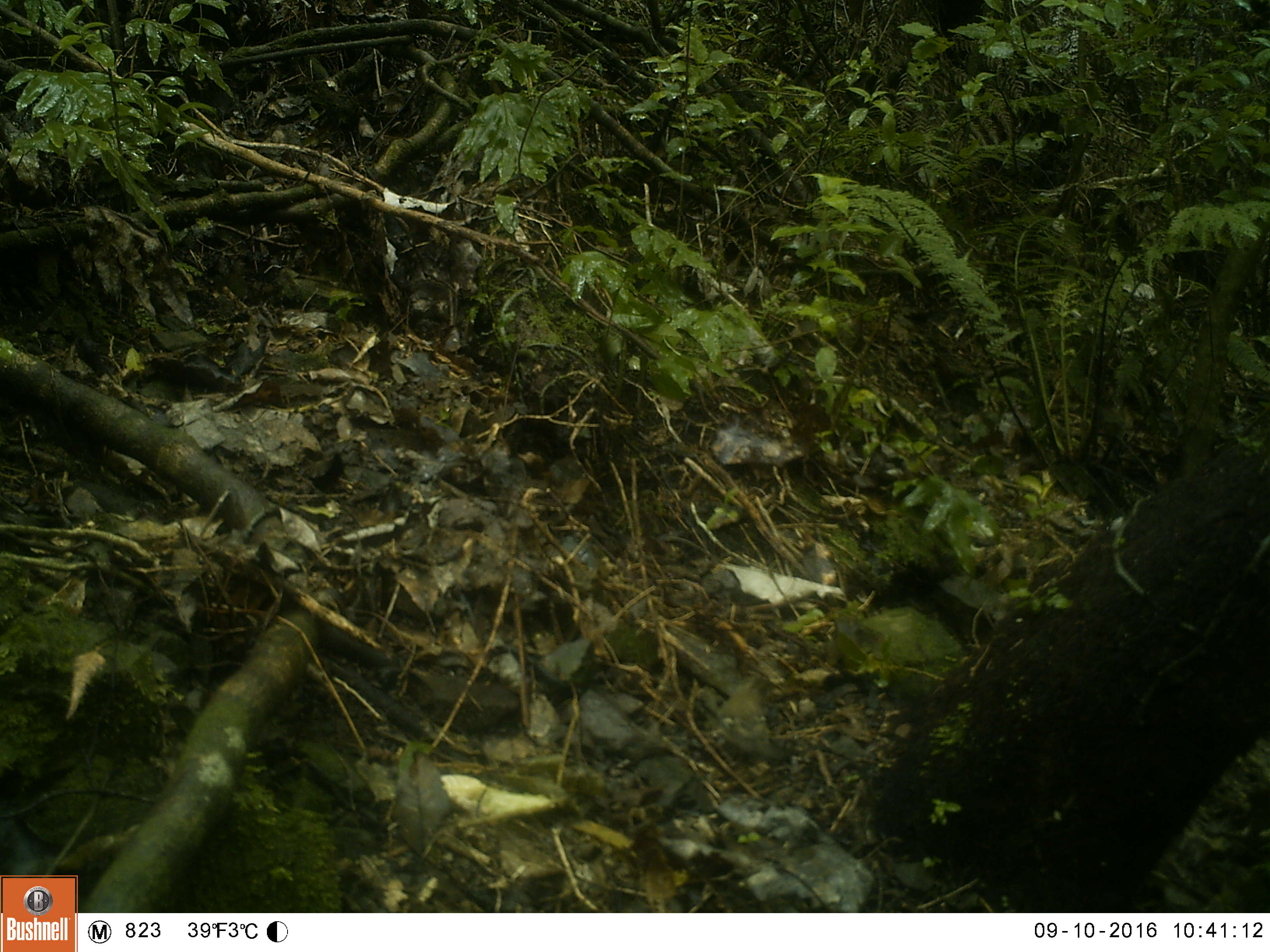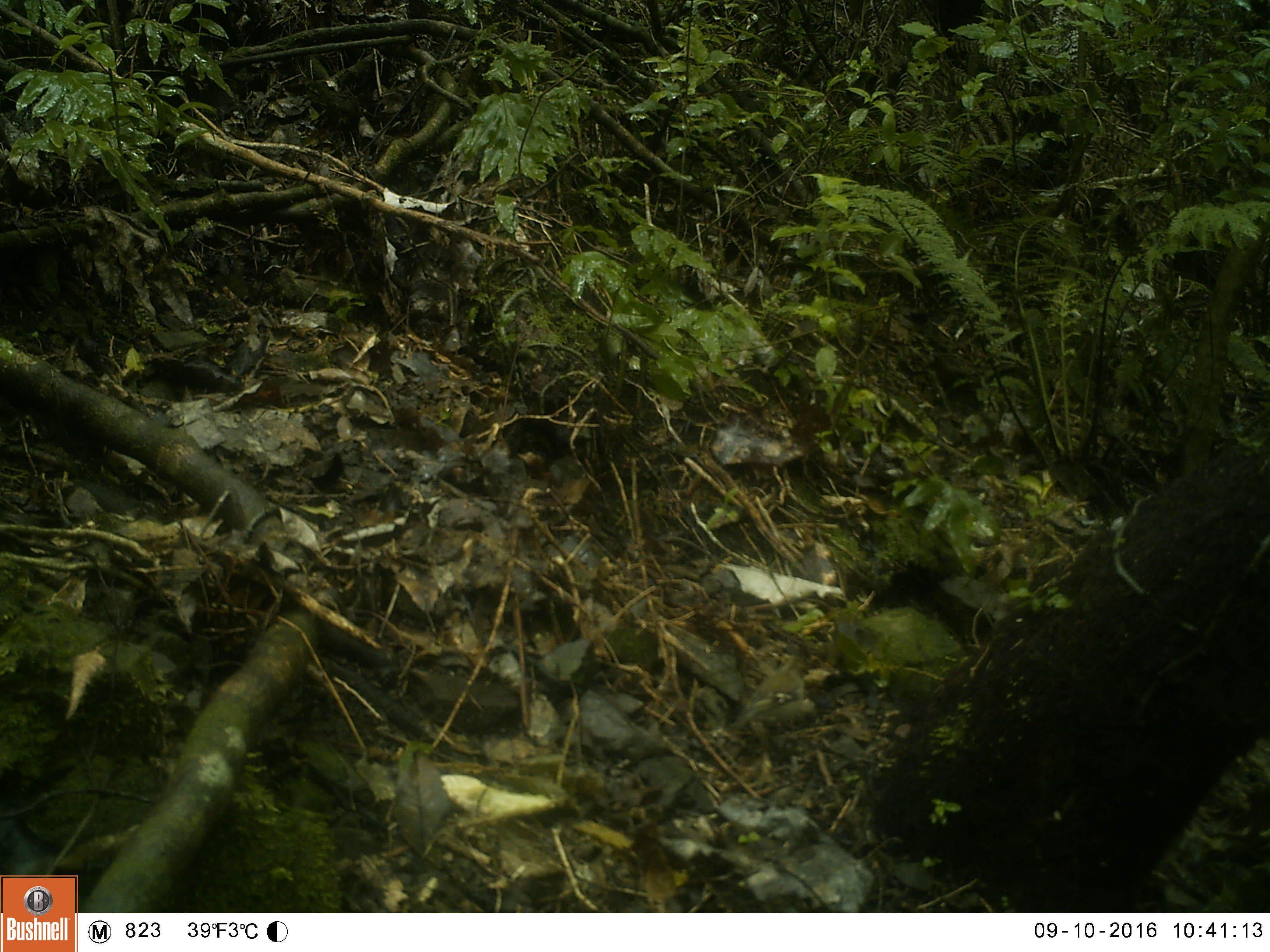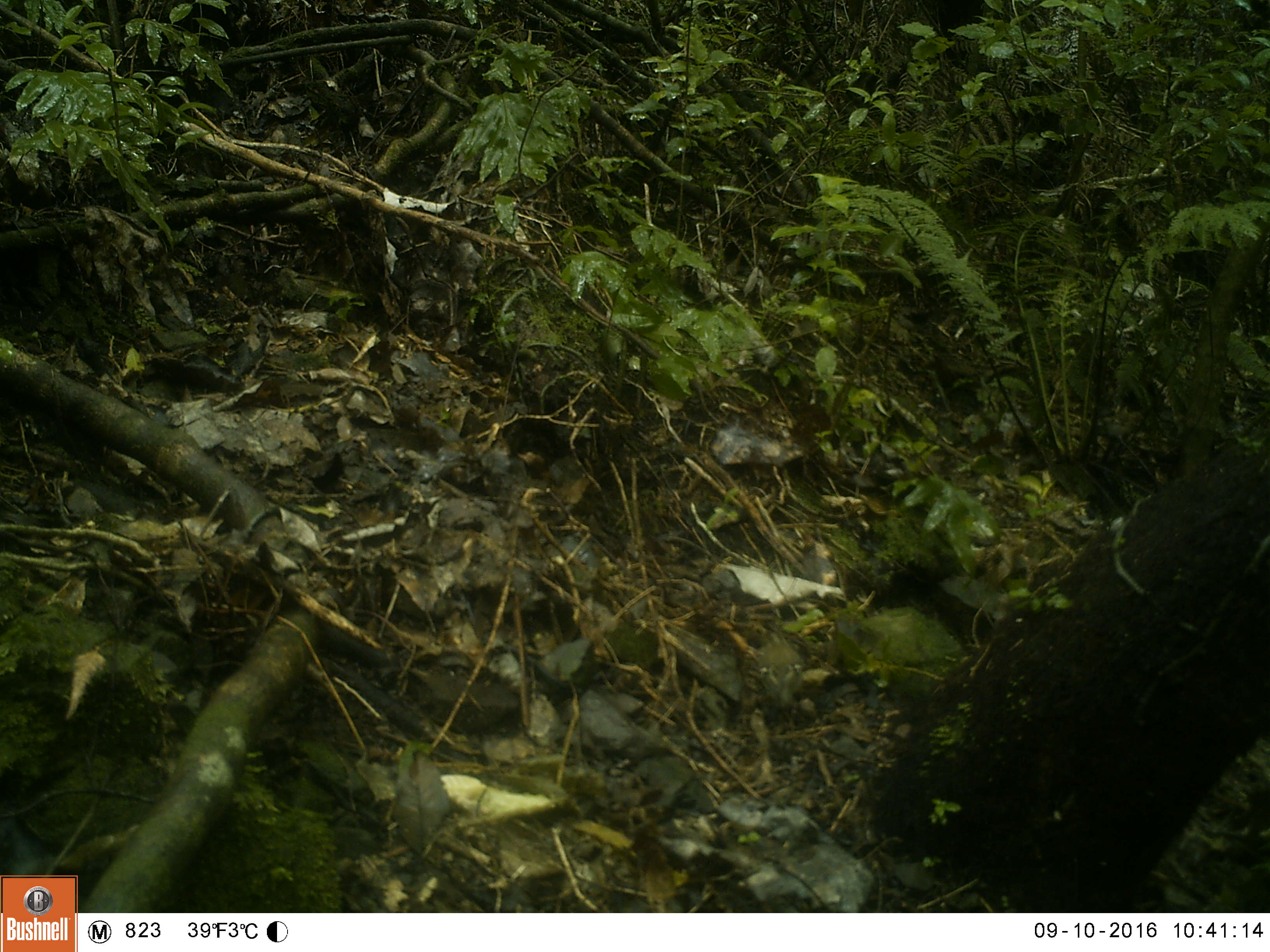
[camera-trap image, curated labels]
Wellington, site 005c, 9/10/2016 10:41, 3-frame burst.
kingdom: Animalia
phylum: Chordata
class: Aves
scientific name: Aves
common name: bird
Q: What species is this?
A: Bird (Aves).